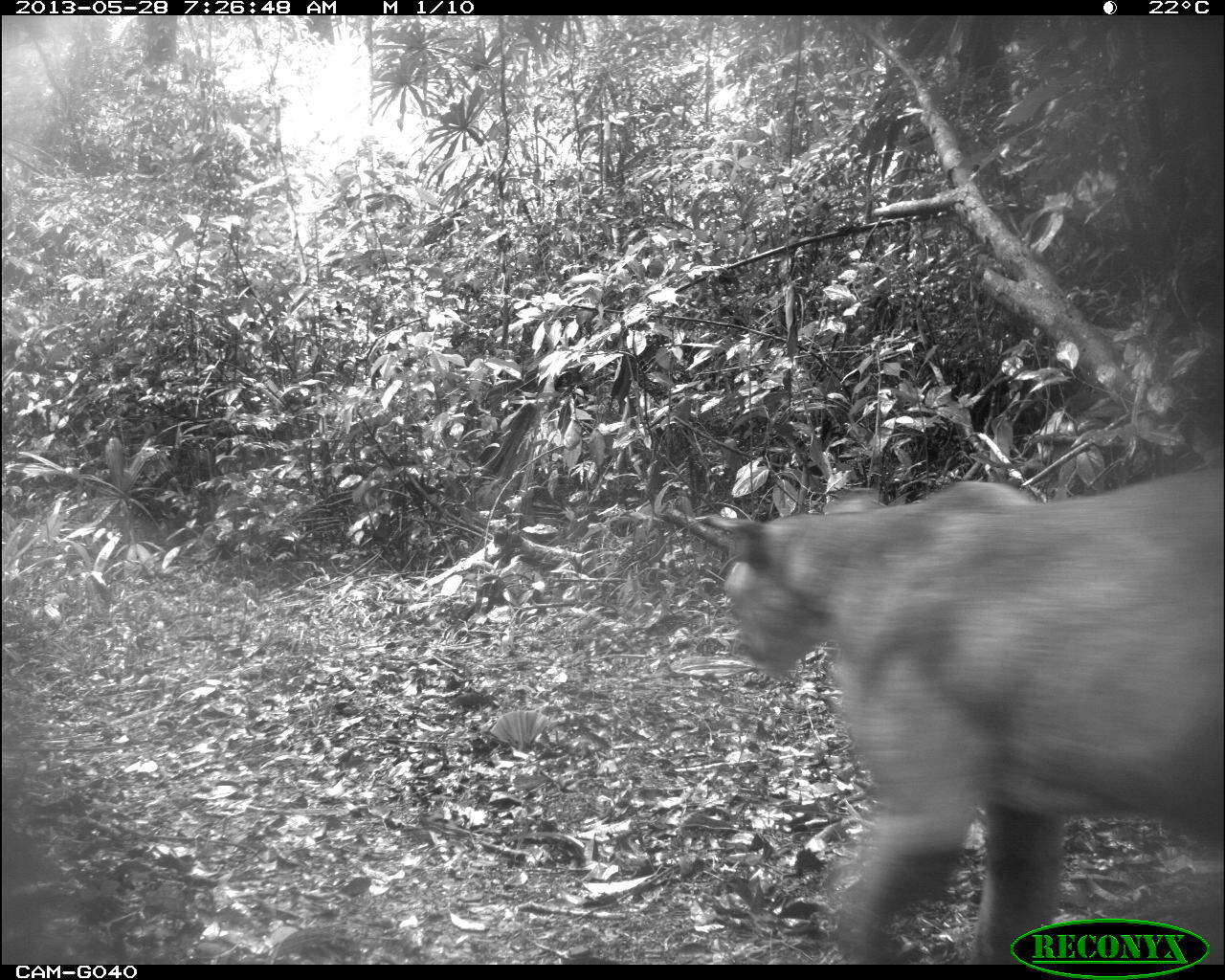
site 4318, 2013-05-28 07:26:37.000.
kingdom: Animalia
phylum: Chordata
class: Mammalia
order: Carnivora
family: Felidae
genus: Puma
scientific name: Puma concolor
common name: mountain lion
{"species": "Puma concolor (mountain lion)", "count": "1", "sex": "male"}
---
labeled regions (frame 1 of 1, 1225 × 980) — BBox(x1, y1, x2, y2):
puma concolor: BBox(692, 461, 1225, 960)